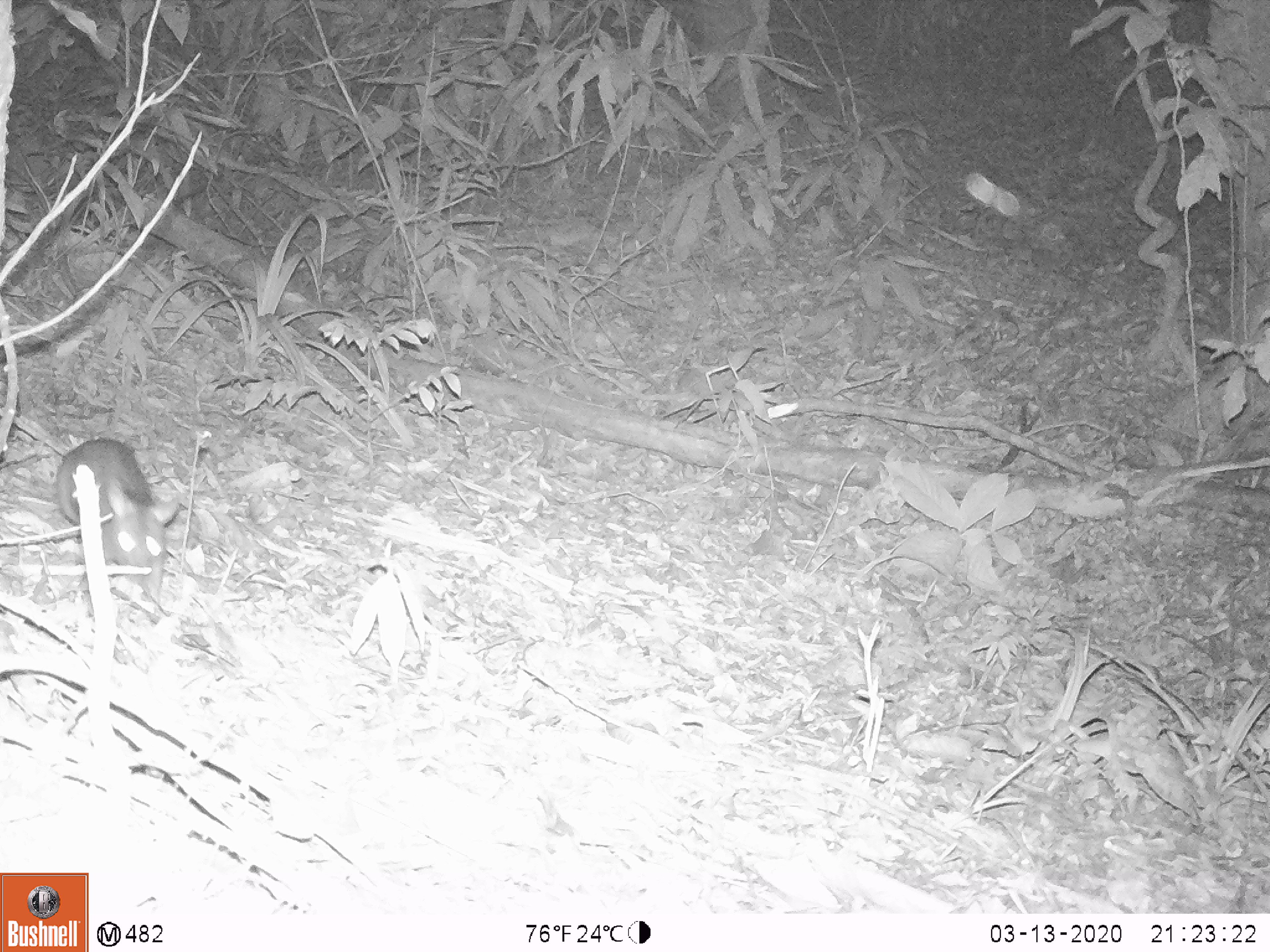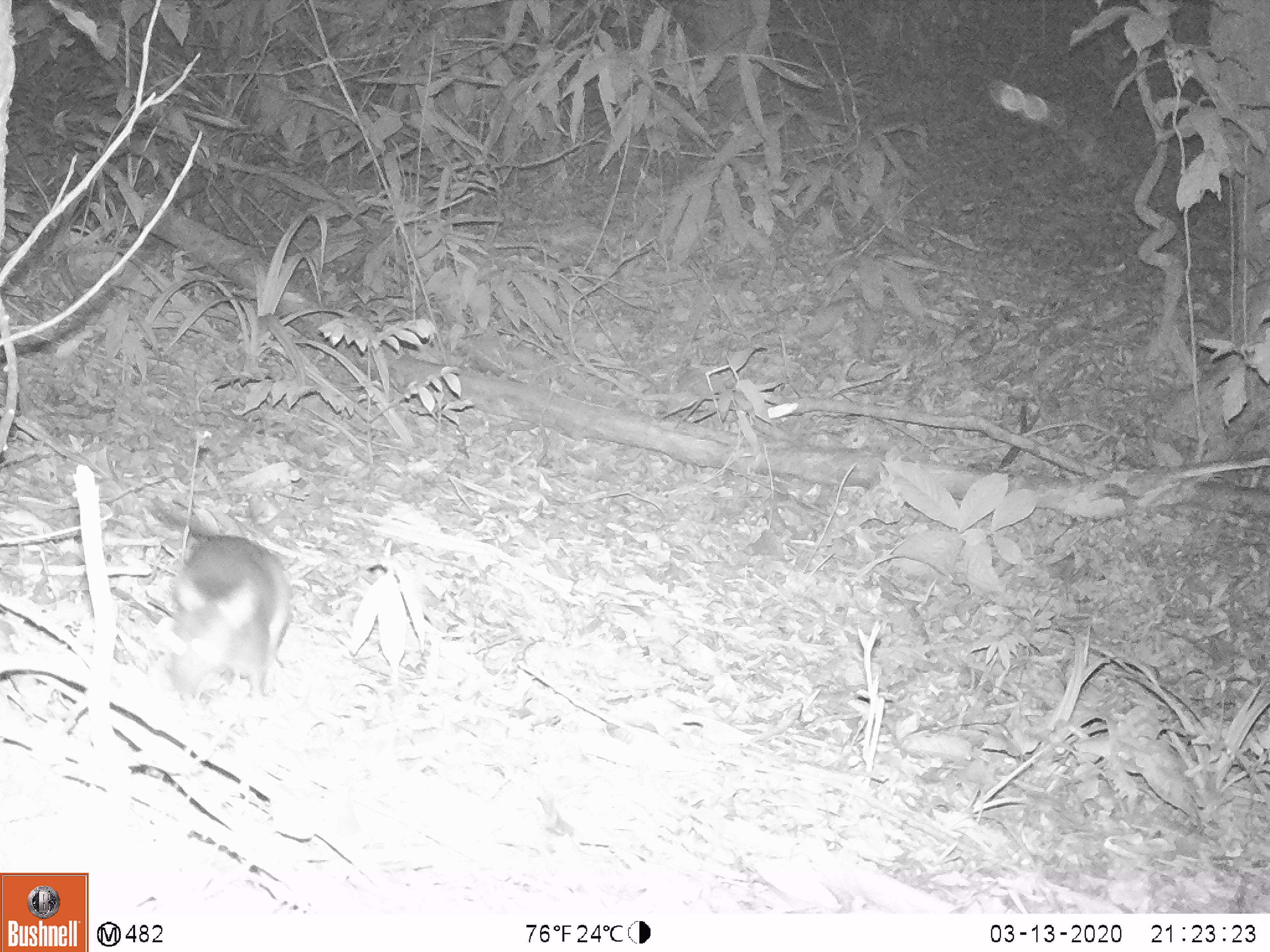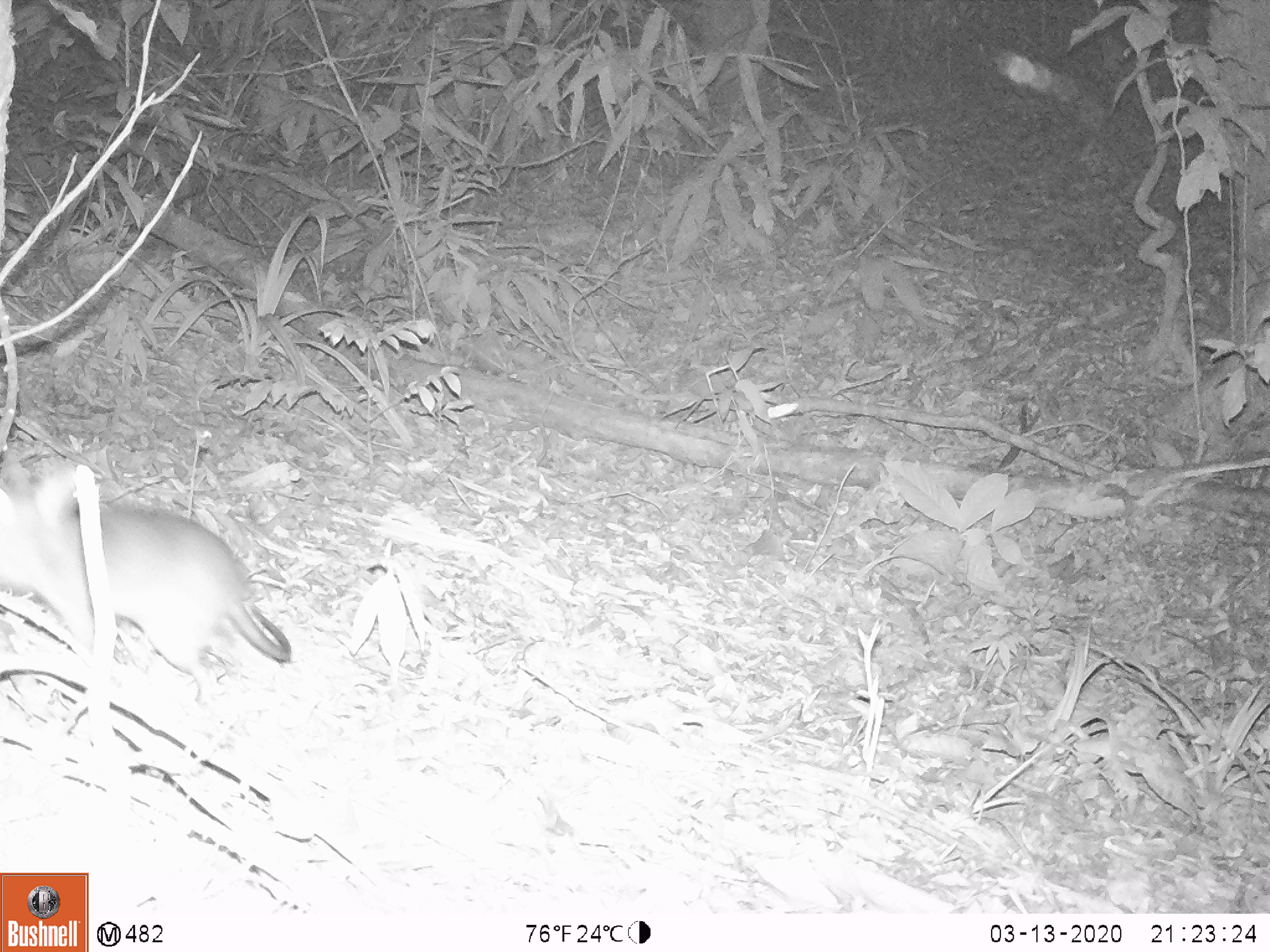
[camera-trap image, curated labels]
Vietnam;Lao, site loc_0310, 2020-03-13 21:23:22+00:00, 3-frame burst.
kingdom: Animalia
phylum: Chordata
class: Mammalia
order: Rodentia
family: Muridae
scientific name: Muridae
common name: old-world mice and rats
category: unidentified murid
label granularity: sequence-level